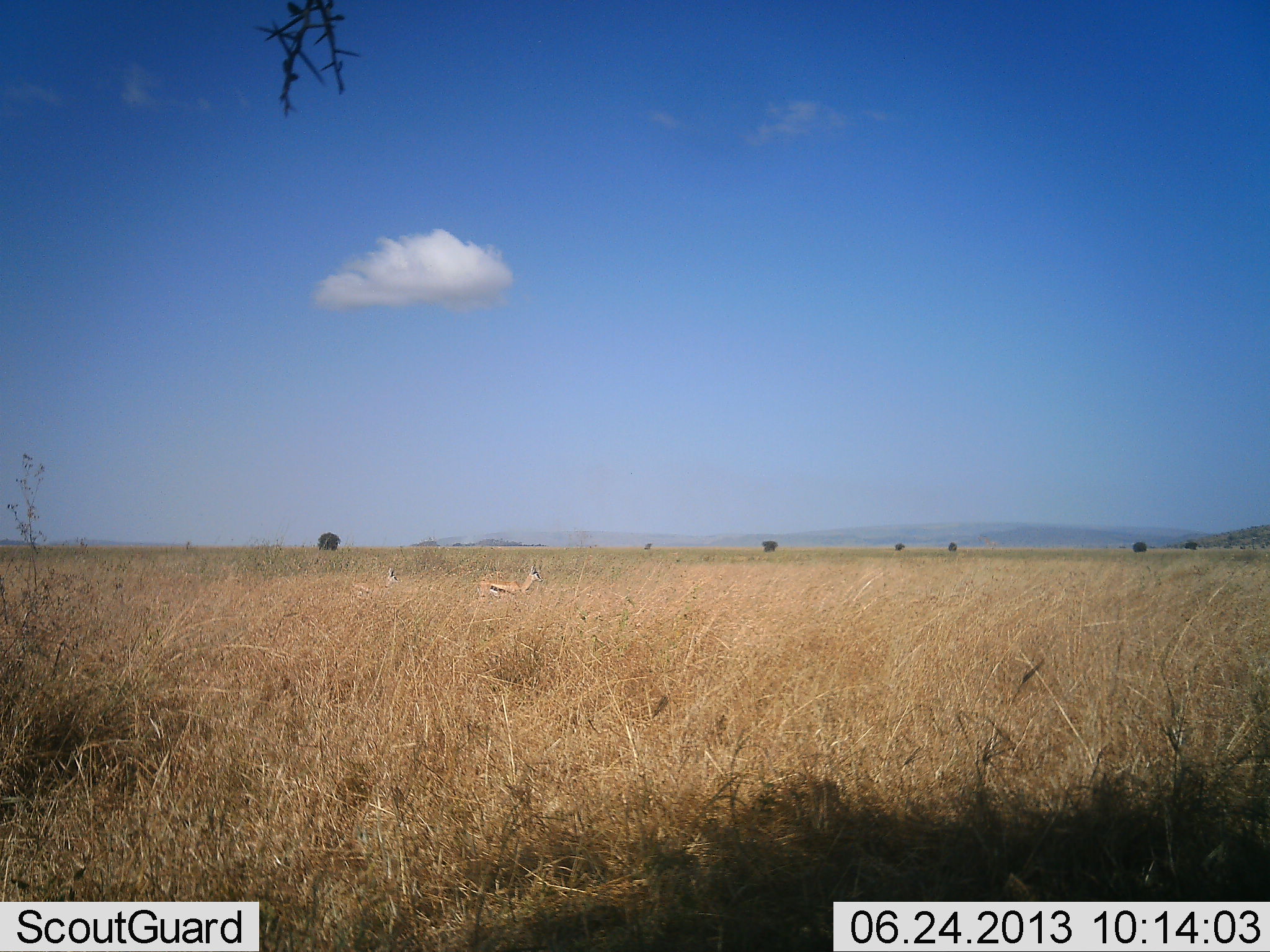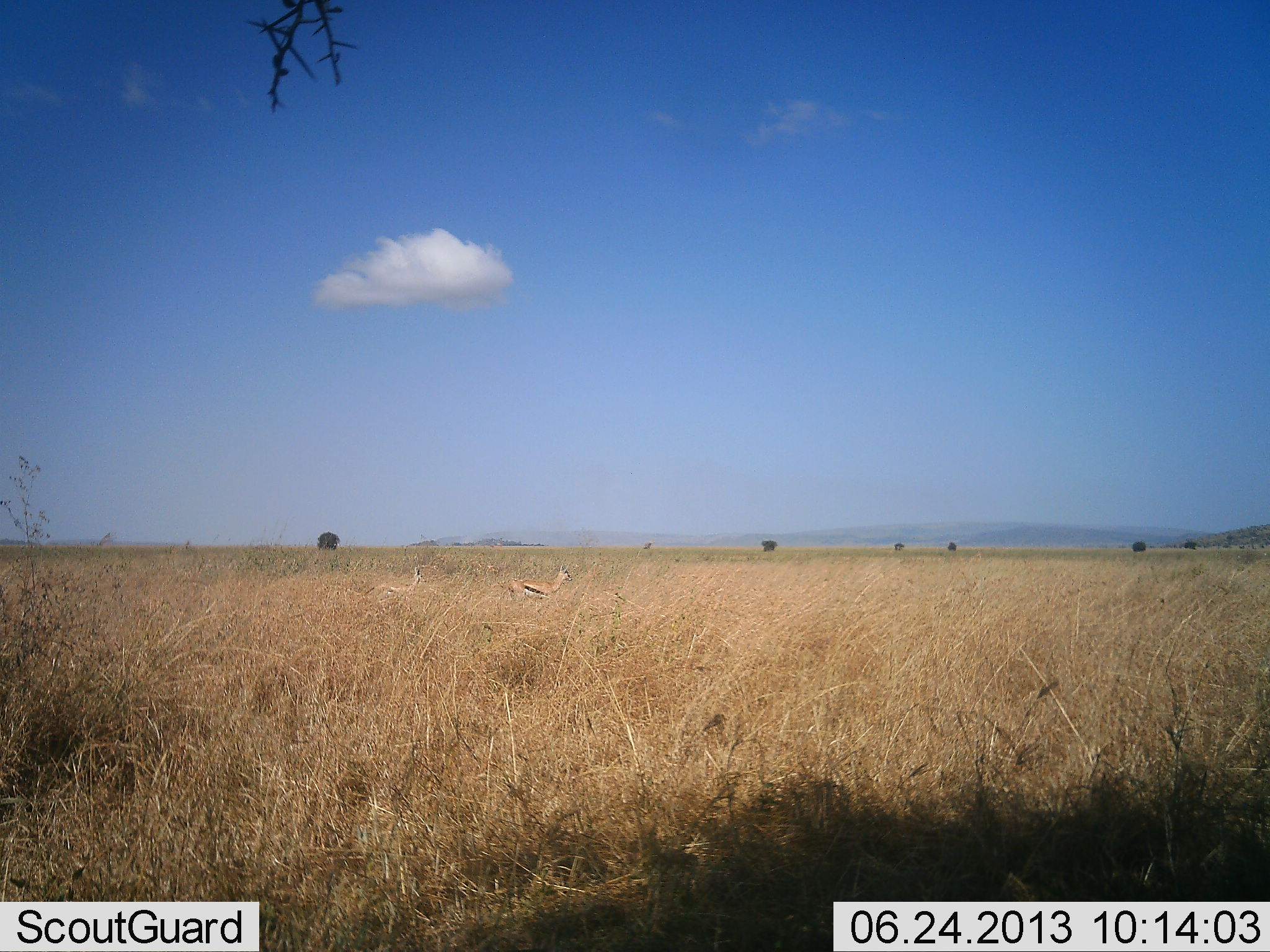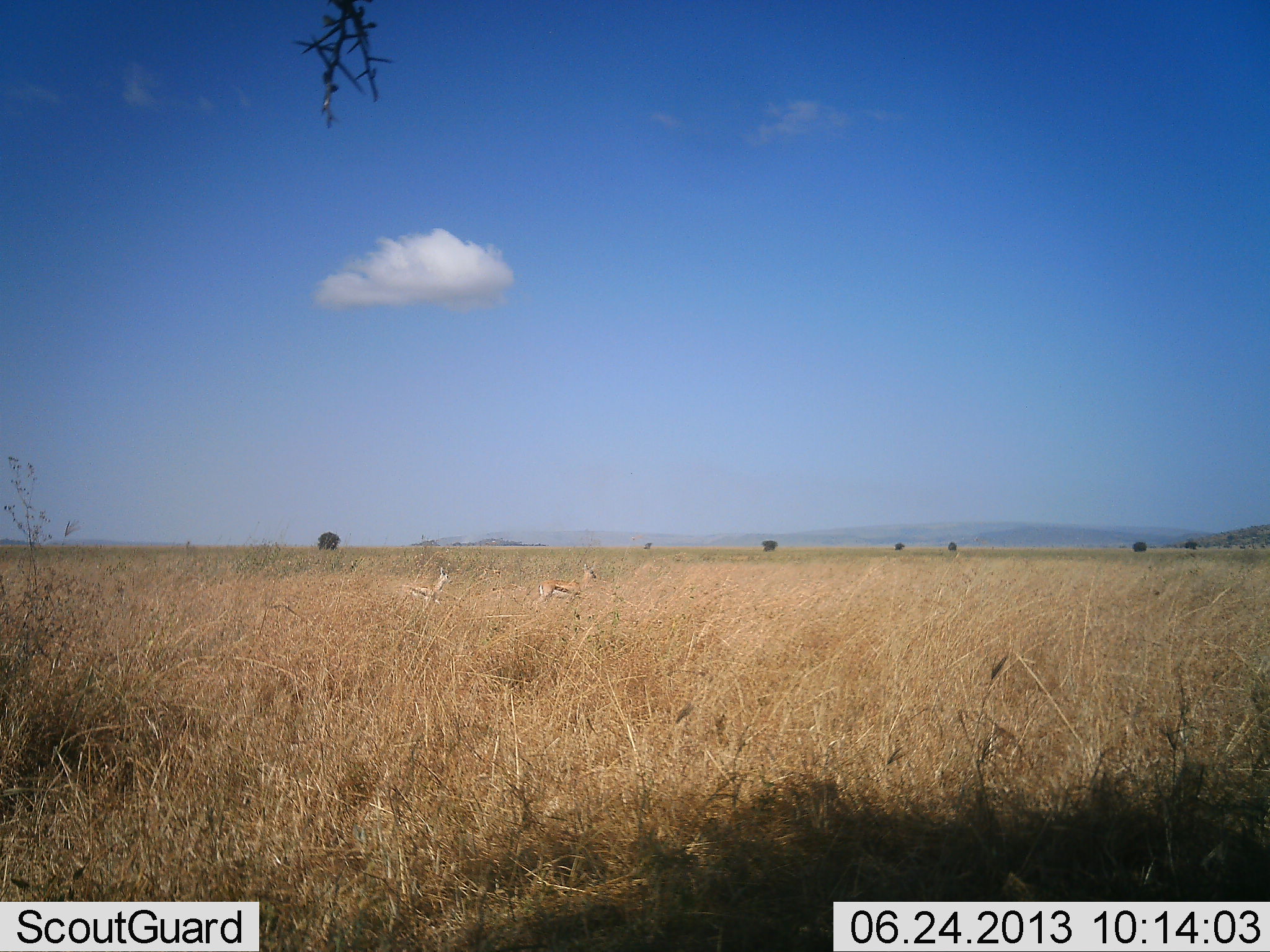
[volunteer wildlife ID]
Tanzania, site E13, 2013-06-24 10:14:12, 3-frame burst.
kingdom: Animalia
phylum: Chordata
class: Mammalia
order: Artiodactyla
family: Bovidae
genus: Eudorcas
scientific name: Eudorcas thomsonii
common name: thomson's gazelle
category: gazellethomsons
Gazellethomsons (thomson's gazelle) (Eudorcas thomsonii), count 2. Behavior (volunteer vote fractions): standing 0%, resting 0%, moving 100%, interacting 0%. Young present (vote fraction): 0%. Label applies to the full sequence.